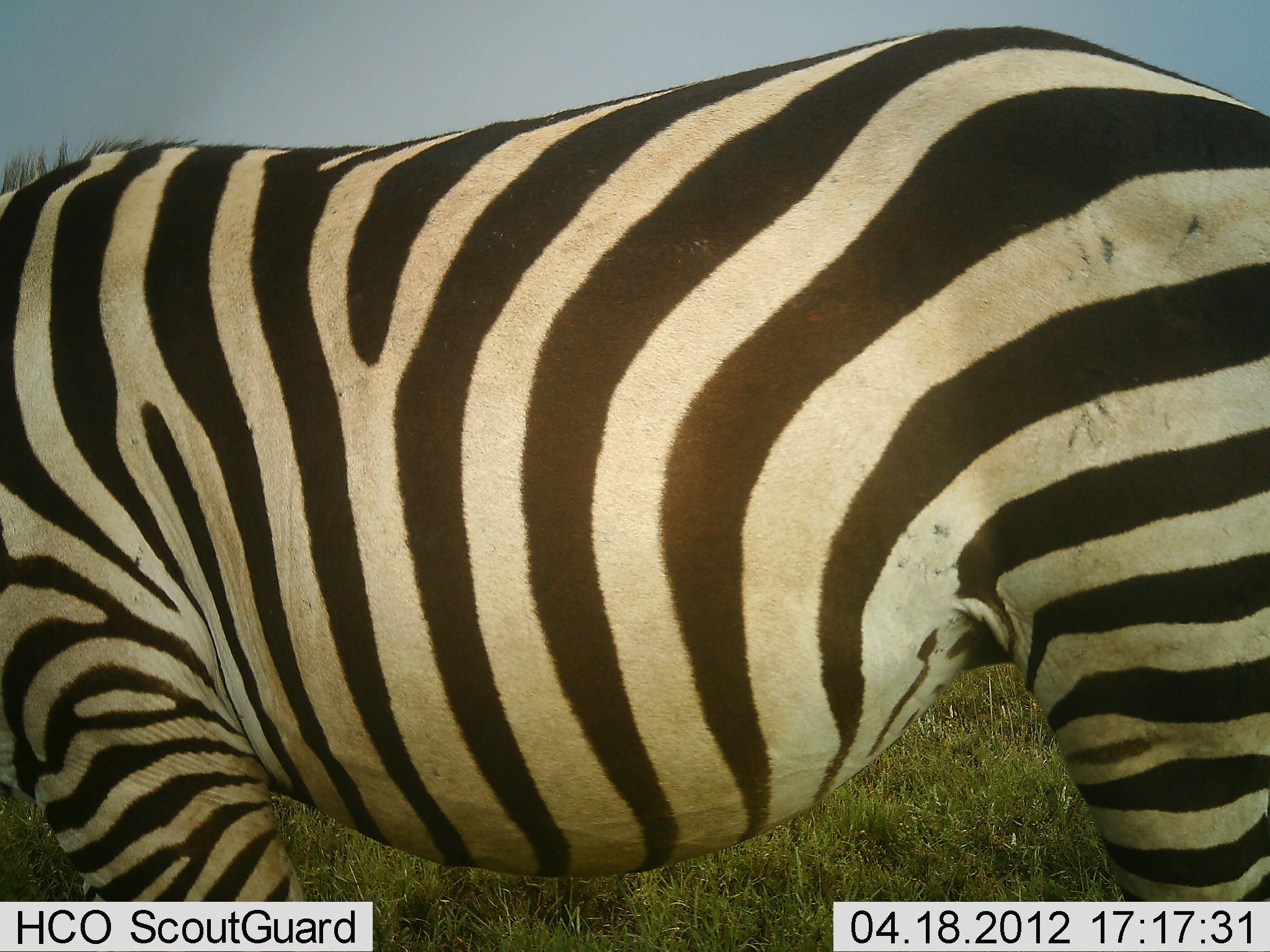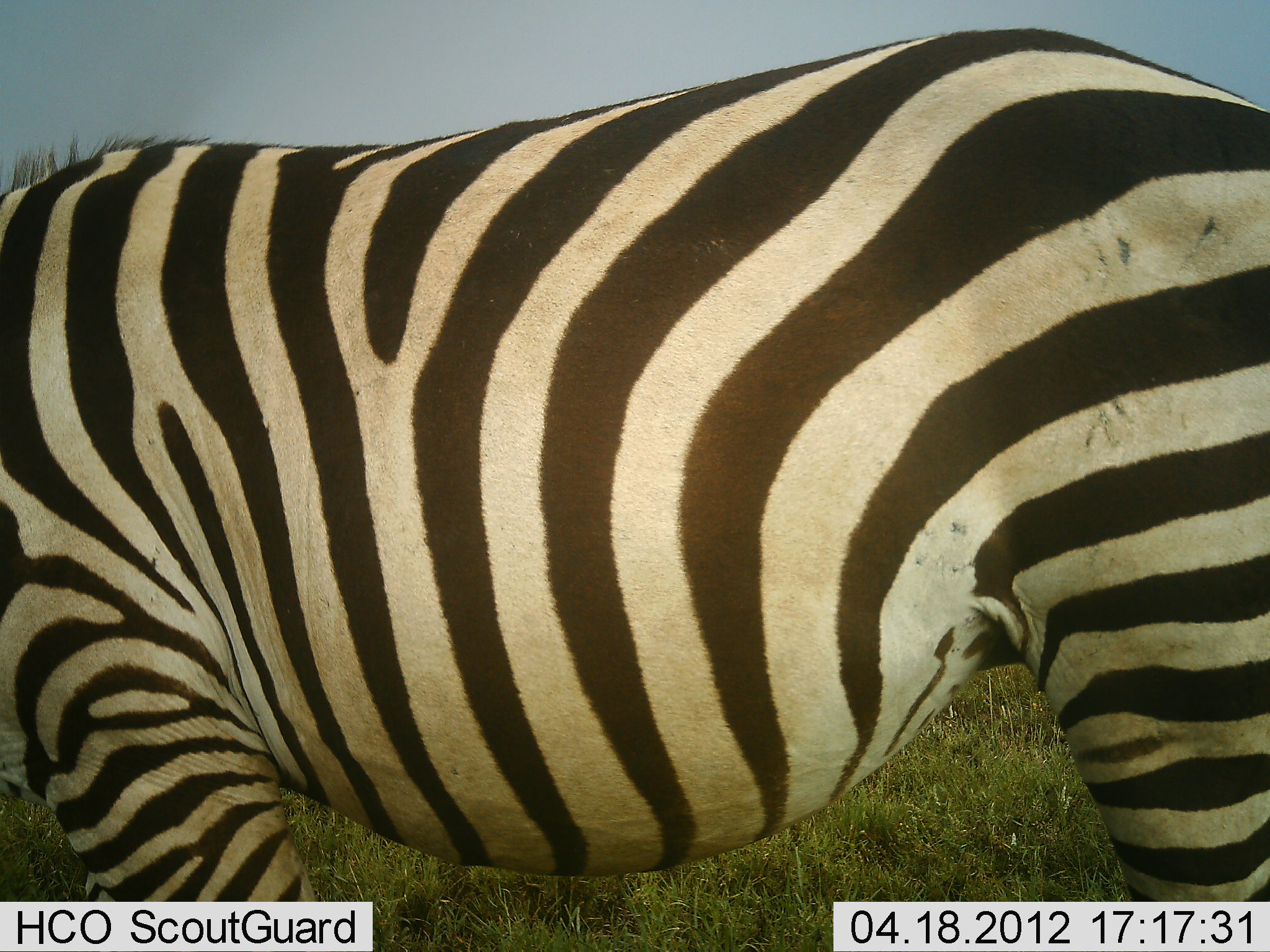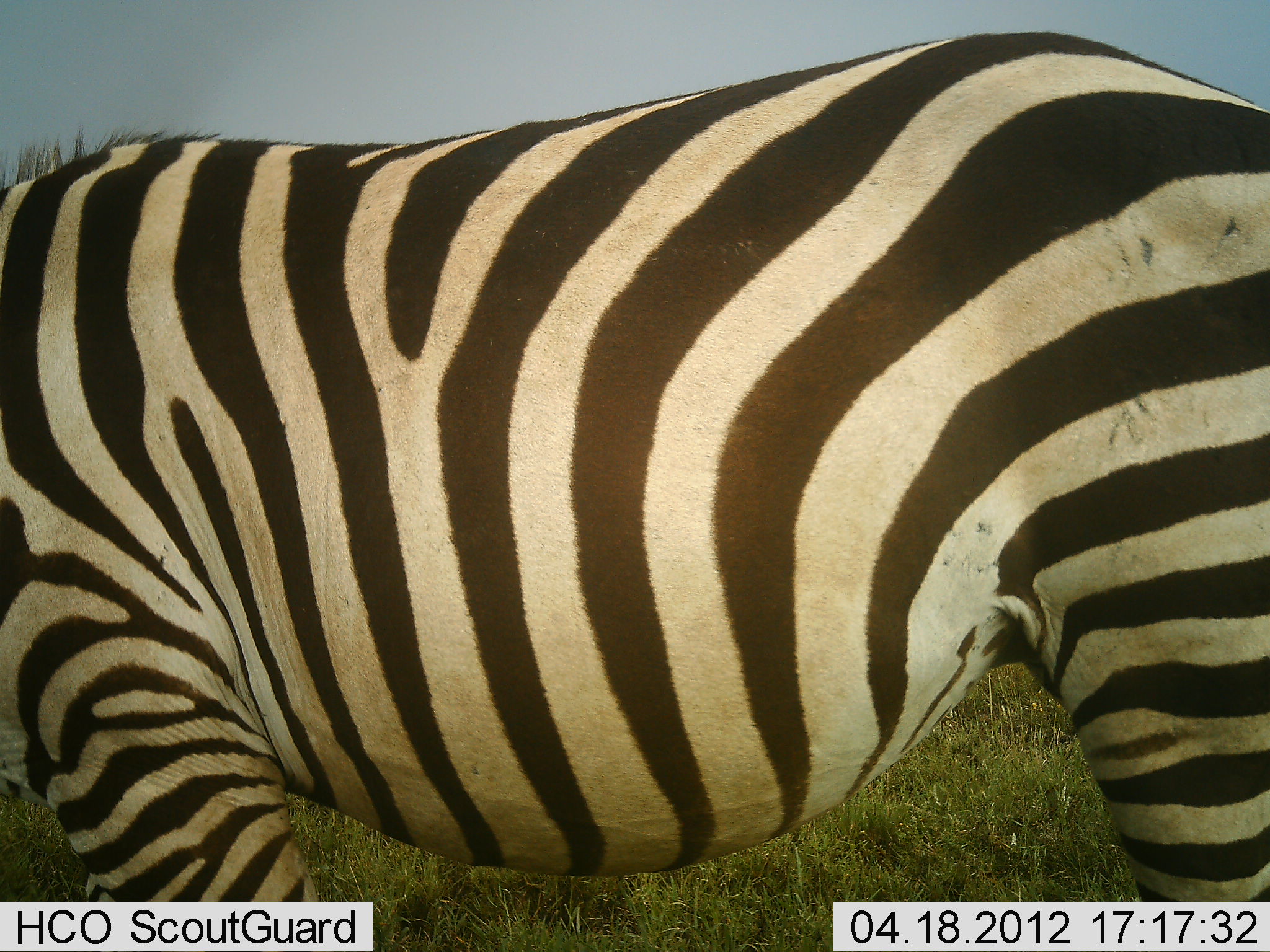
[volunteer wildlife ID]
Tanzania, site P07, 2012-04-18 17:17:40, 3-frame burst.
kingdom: Animalia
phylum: Chordata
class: Mammalia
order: Perissodactyla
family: Equidae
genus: Equus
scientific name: Equus quagga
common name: plains zebra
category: zebra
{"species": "zebra (plains zebra) (Equus quagga)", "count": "1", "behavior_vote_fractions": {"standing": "92%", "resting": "0%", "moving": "8%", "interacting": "0%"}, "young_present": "0%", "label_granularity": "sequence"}